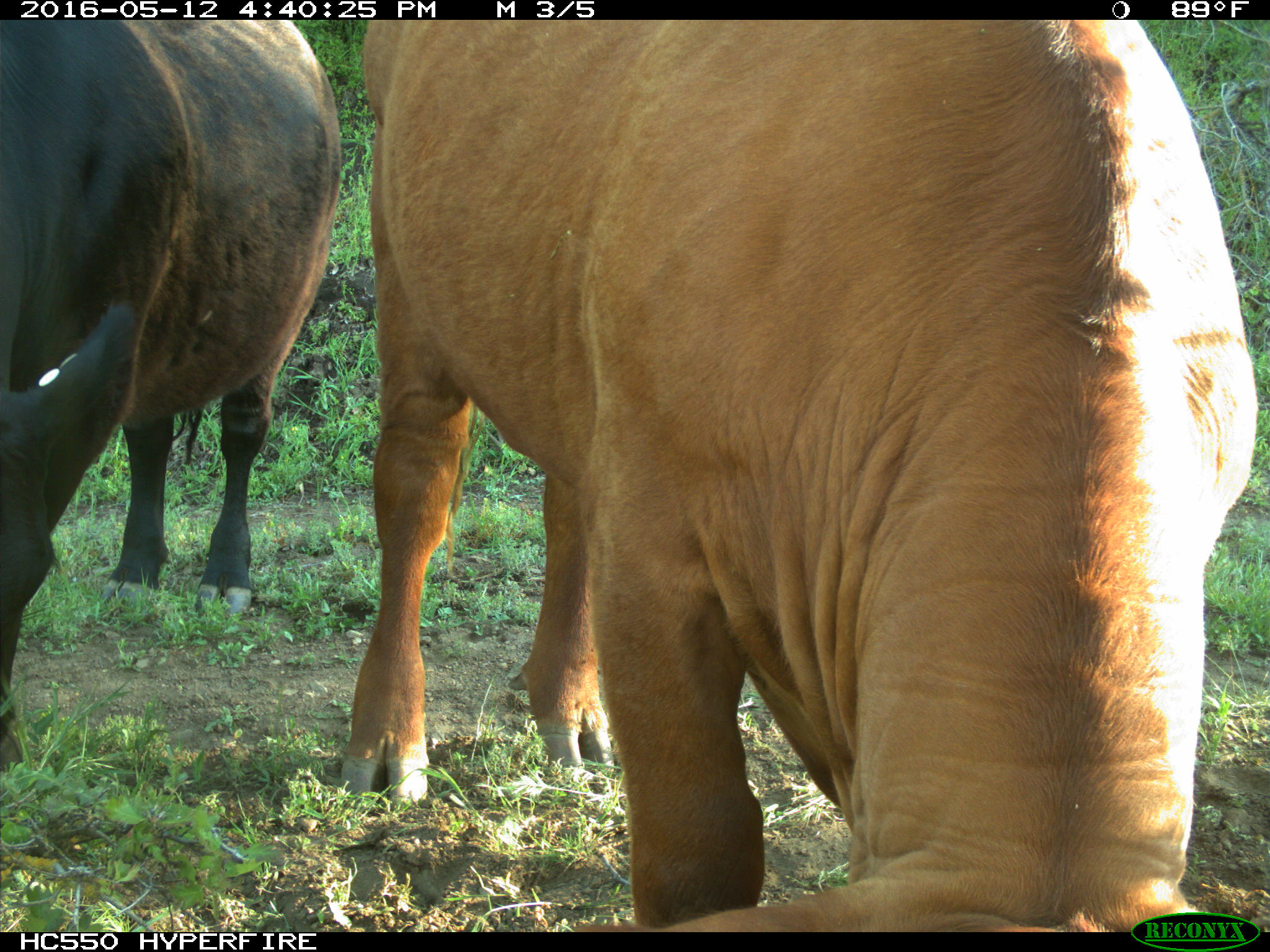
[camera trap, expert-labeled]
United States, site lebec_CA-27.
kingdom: Animalia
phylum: Chordata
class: Mammalia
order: Artiodactyla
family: Bovidae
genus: Bos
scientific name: Bos taurus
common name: domestic cow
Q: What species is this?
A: Bos taurus (domestic cow).